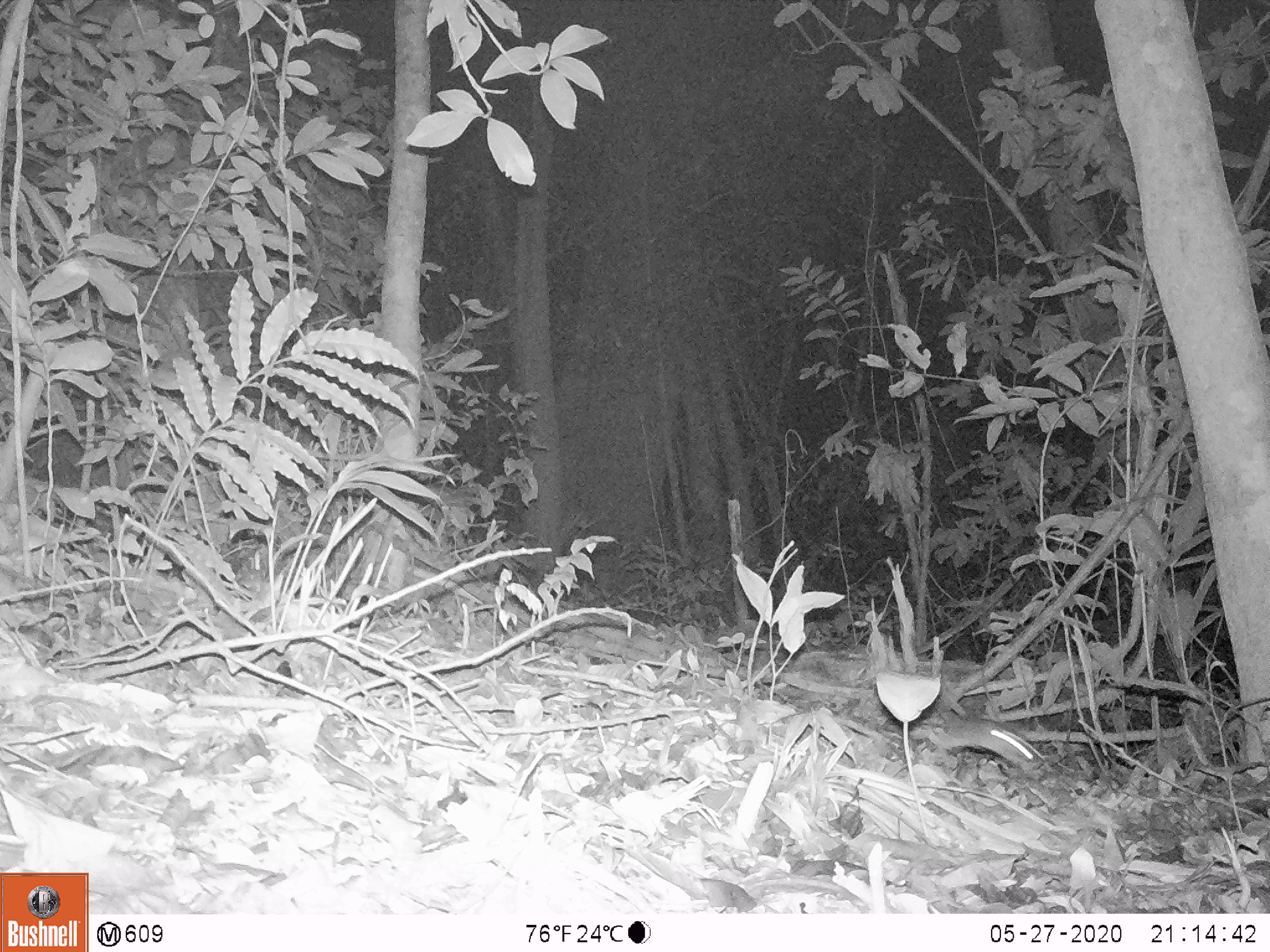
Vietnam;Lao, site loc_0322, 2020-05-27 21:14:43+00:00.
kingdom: Animalia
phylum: Chordata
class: Mammalia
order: Rodentia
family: Muridae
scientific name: Muridae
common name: old-world mice and rats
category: unidentified murid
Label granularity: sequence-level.